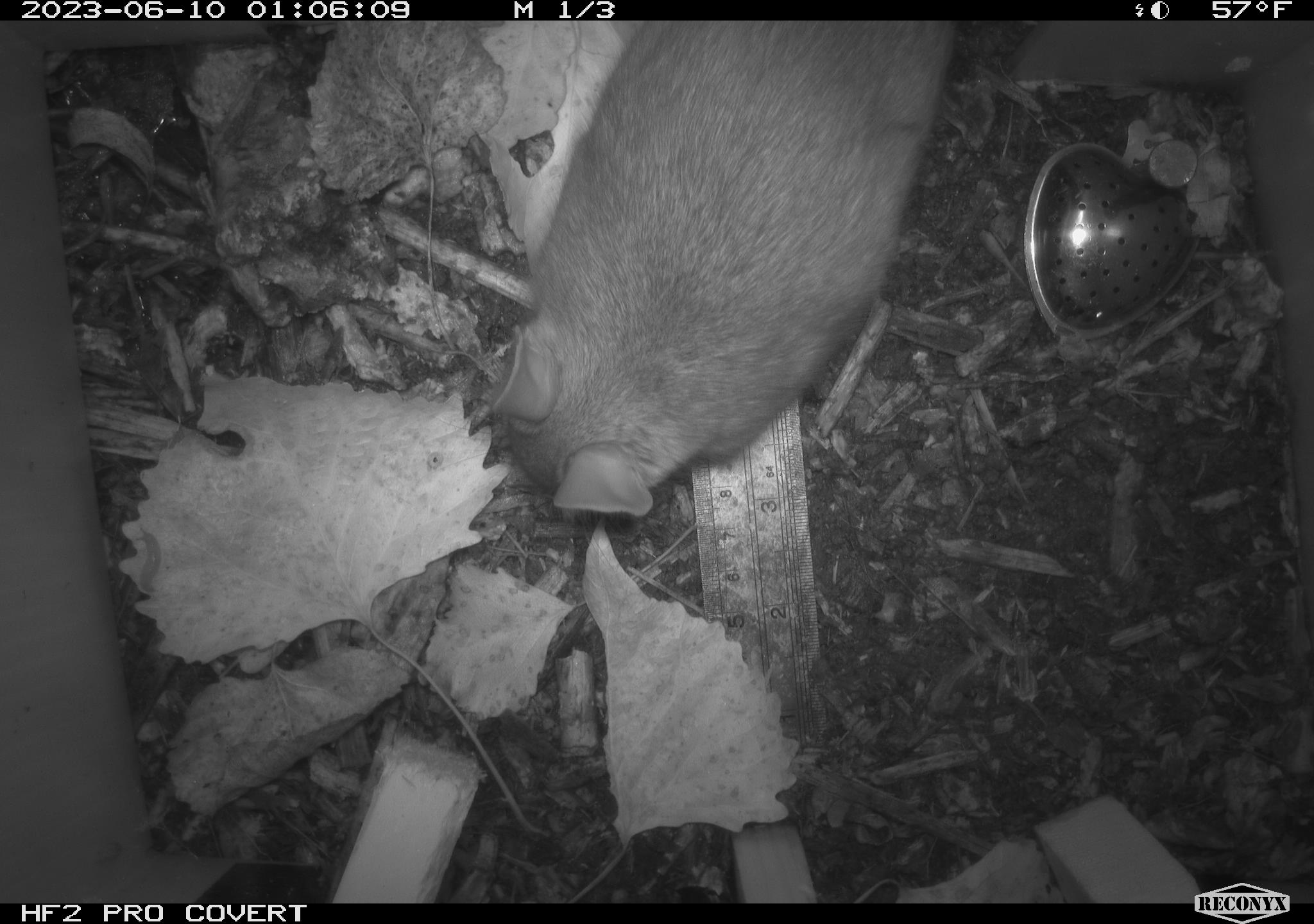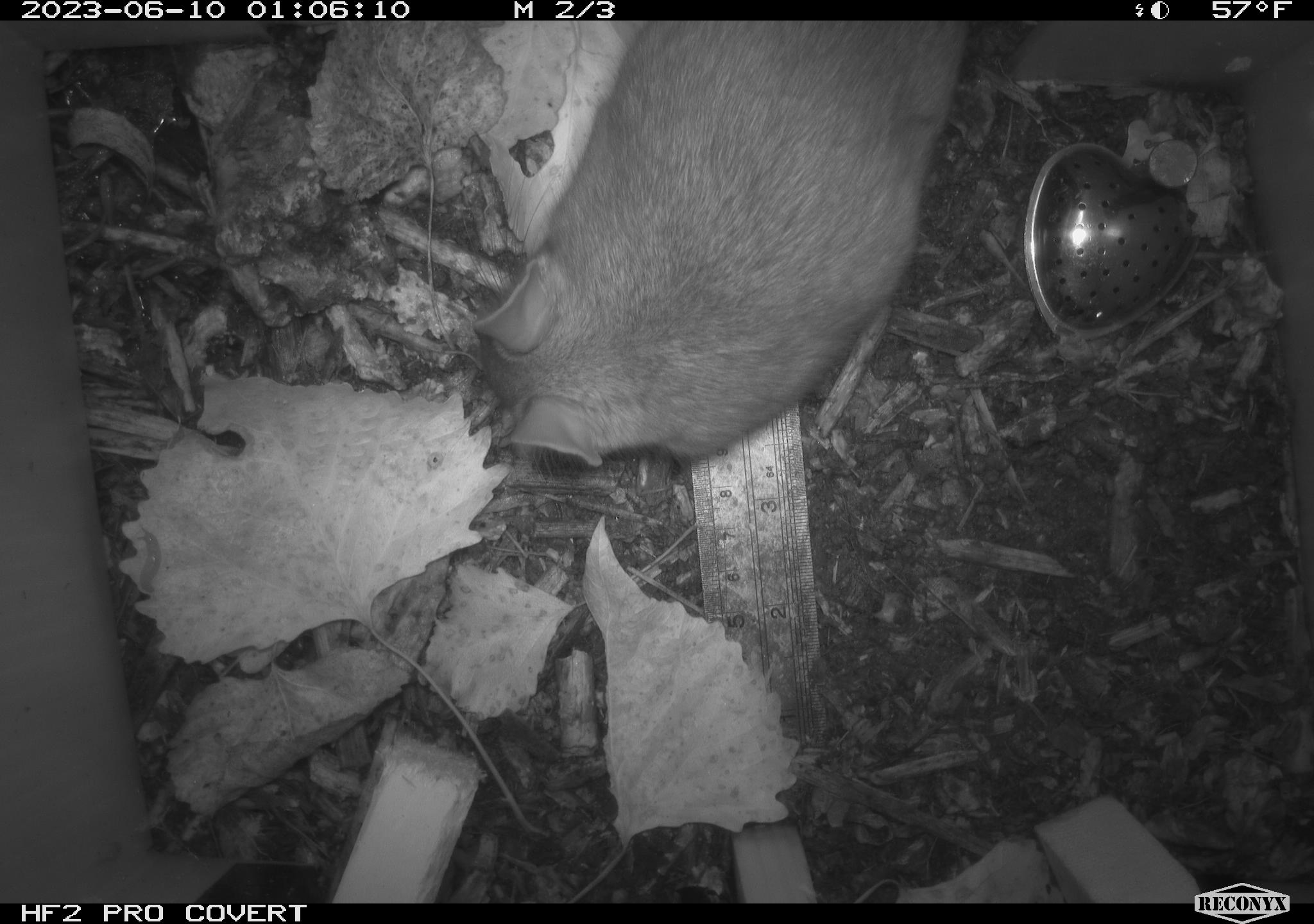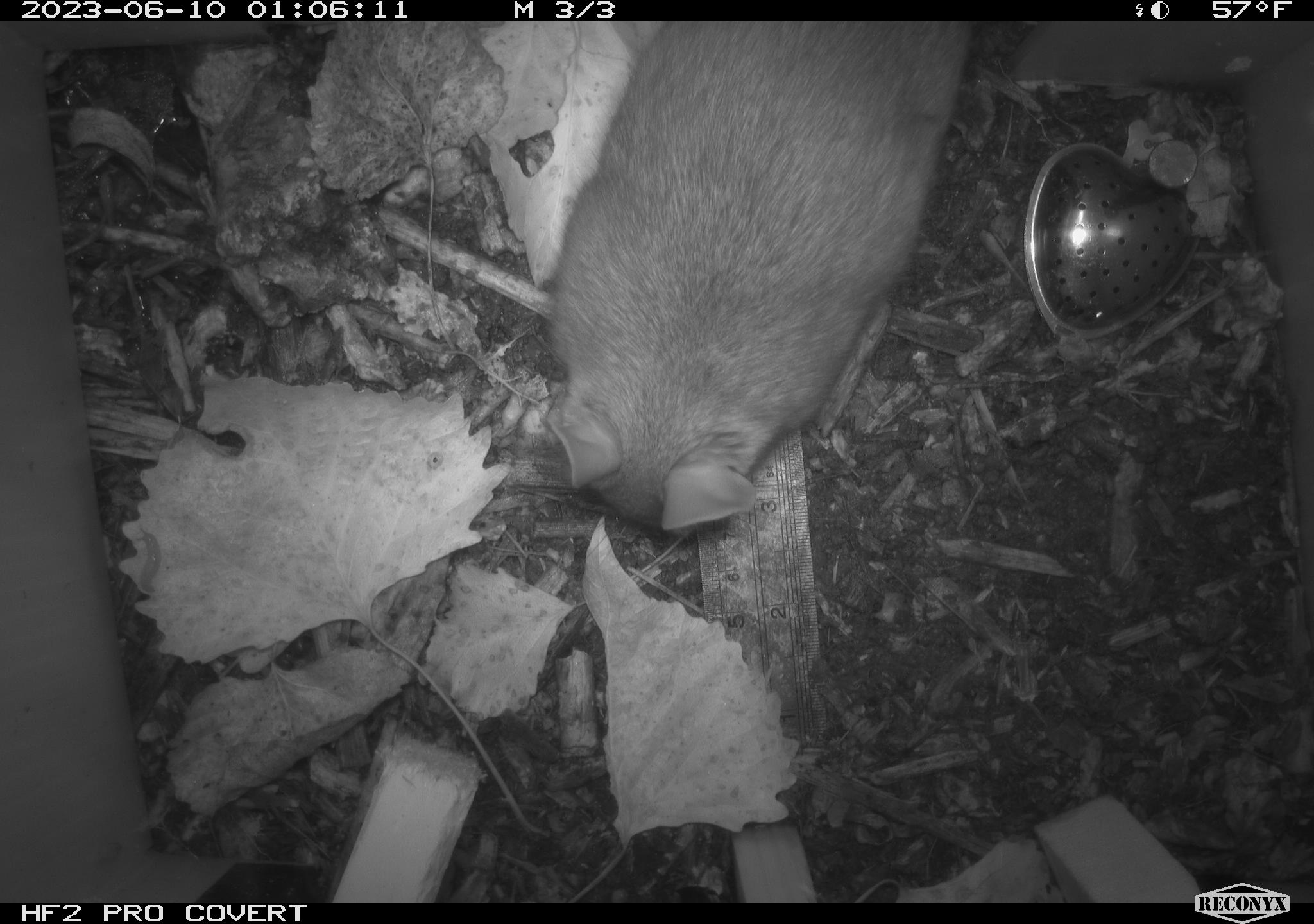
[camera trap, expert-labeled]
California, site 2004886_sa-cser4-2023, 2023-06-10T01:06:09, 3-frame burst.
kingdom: Animalia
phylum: Chordata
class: Mammalia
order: Rodentia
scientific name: Rodentia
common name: woodrat or rat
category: woodrat or rat species